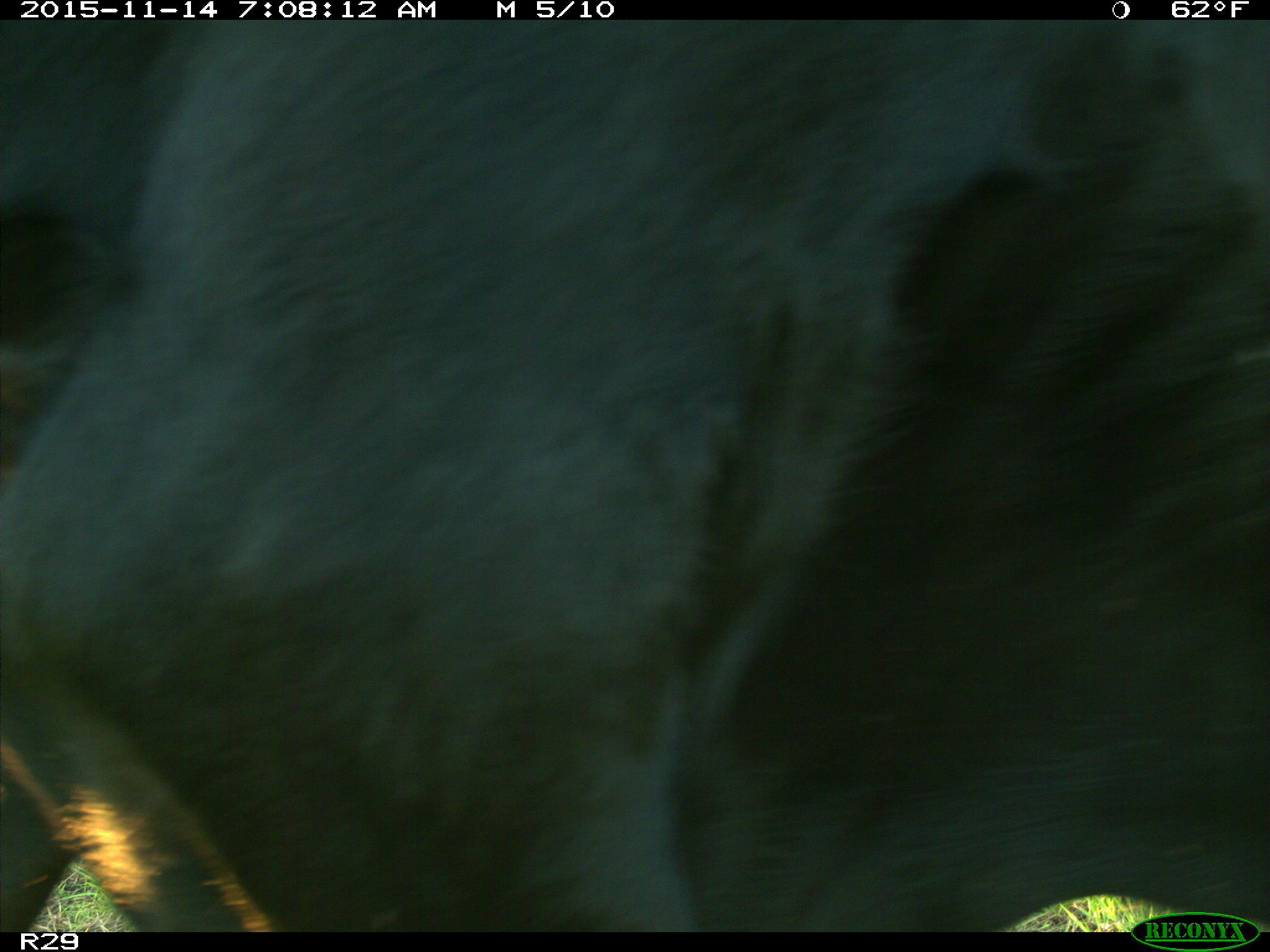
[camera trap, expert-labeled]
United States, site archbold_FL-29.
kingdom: Animalia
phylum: Chordata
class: Mammalia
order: Artiodactyla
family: Bovidae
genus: Bos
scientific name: Bos taurus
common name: domestic cow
Bos taurus (domestic cow).